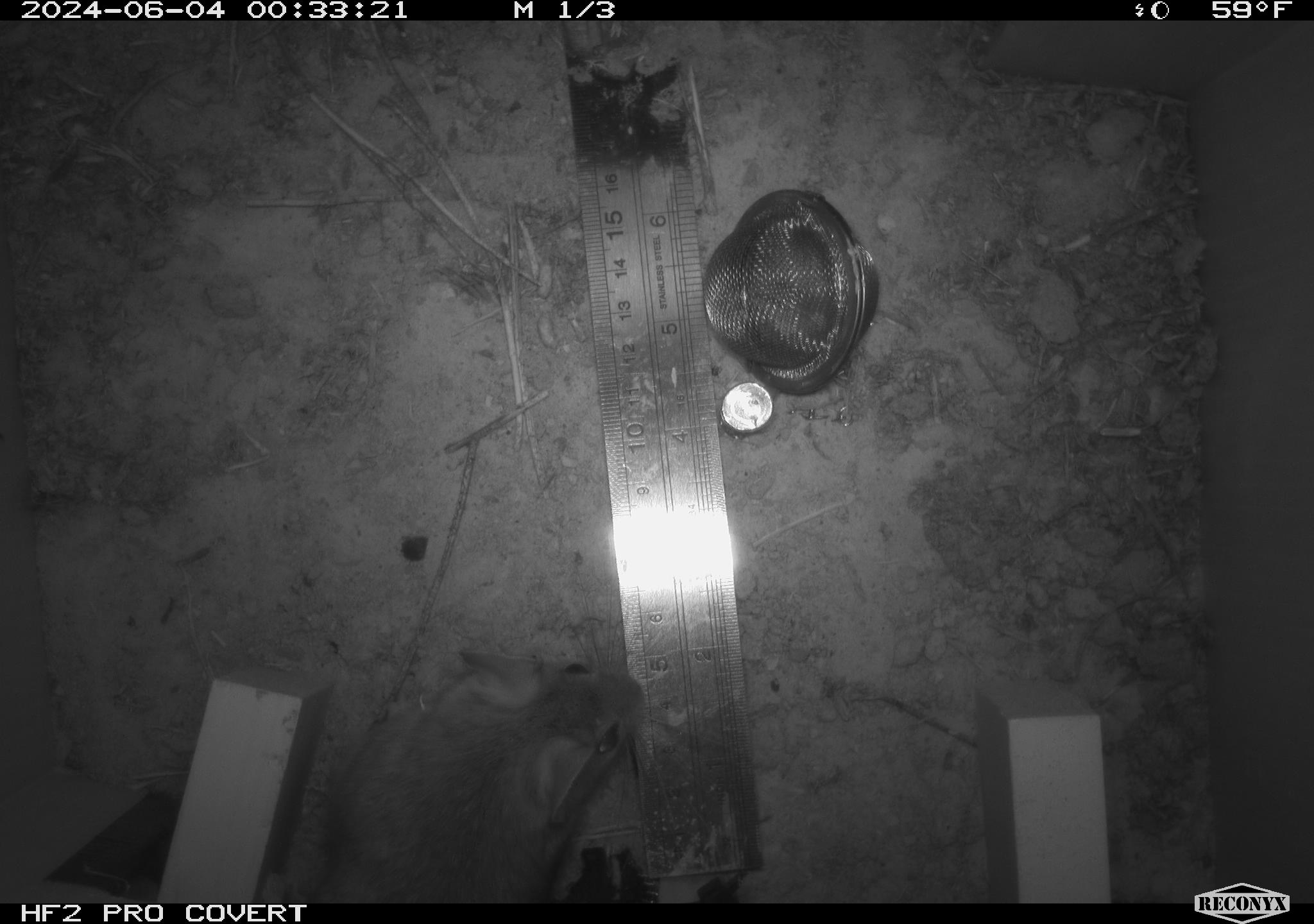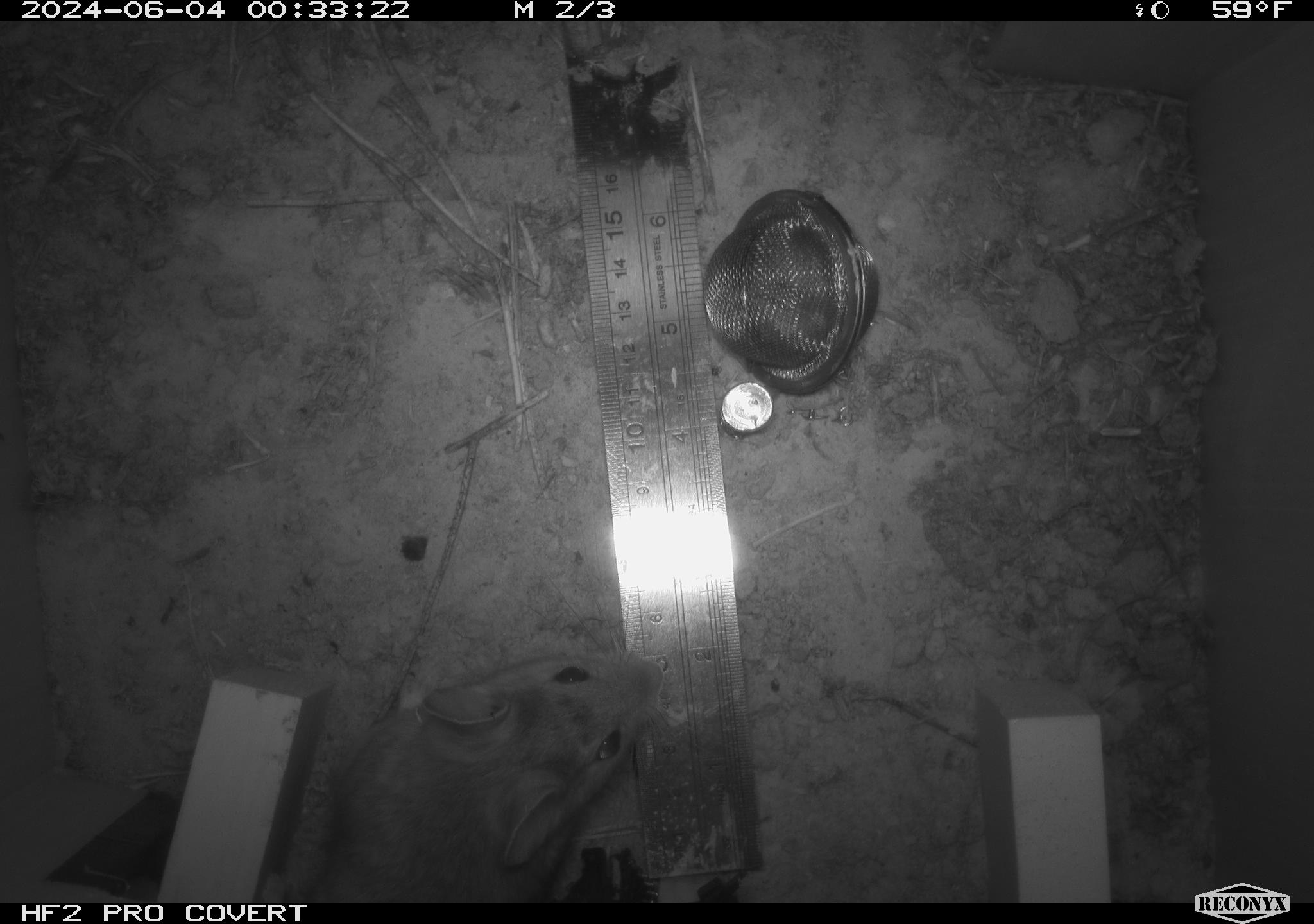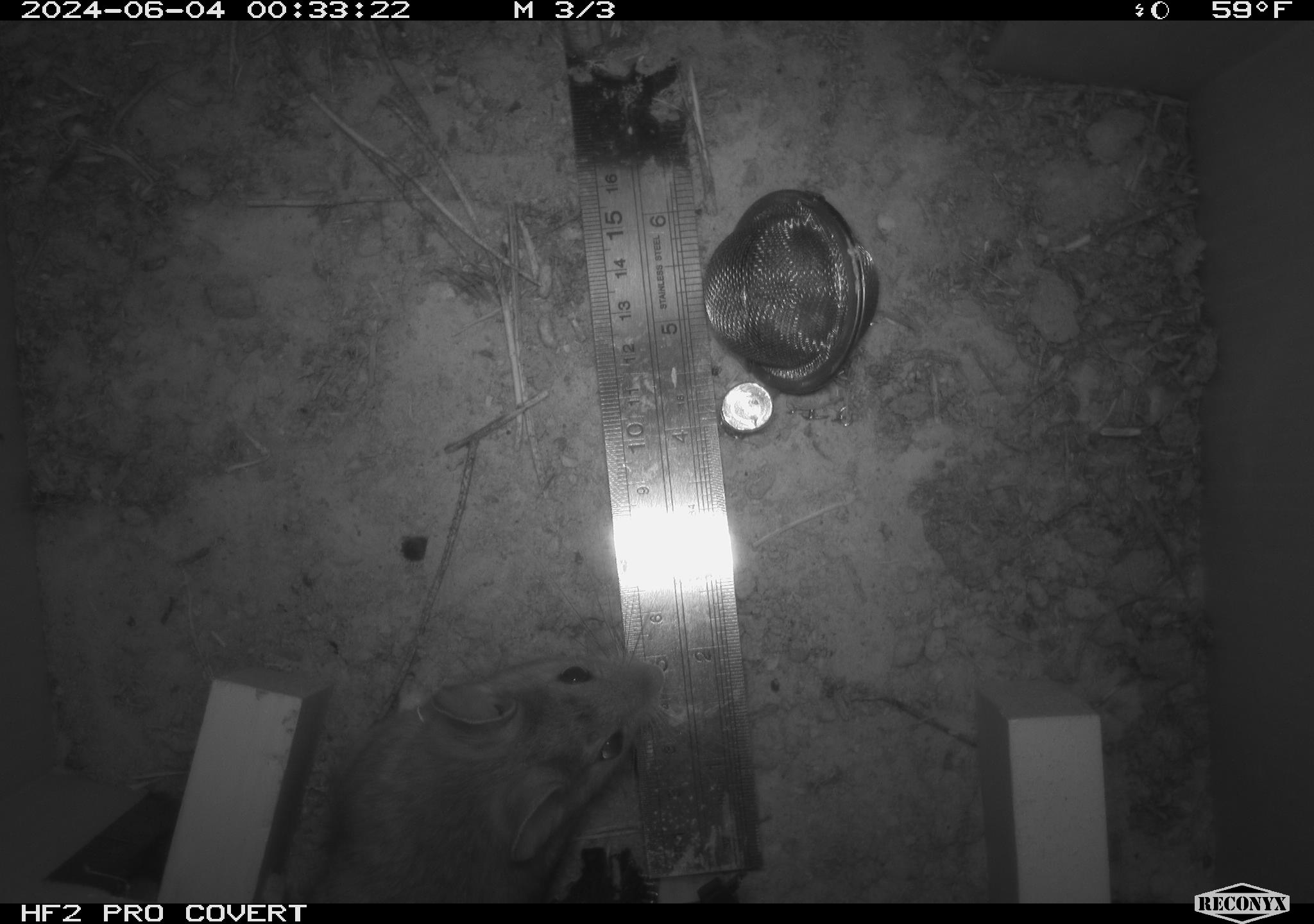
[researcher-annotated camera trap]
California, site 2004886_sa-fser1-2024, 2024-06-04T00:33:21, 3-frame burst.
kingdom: Animalia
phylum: Chordata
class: Mammalia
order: Rodentia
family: Sciuridae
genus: Neotamias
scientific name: Neotamias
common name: western chipmunks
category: neotamias species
Neotamias species (western chipmunks) (Neotamias).